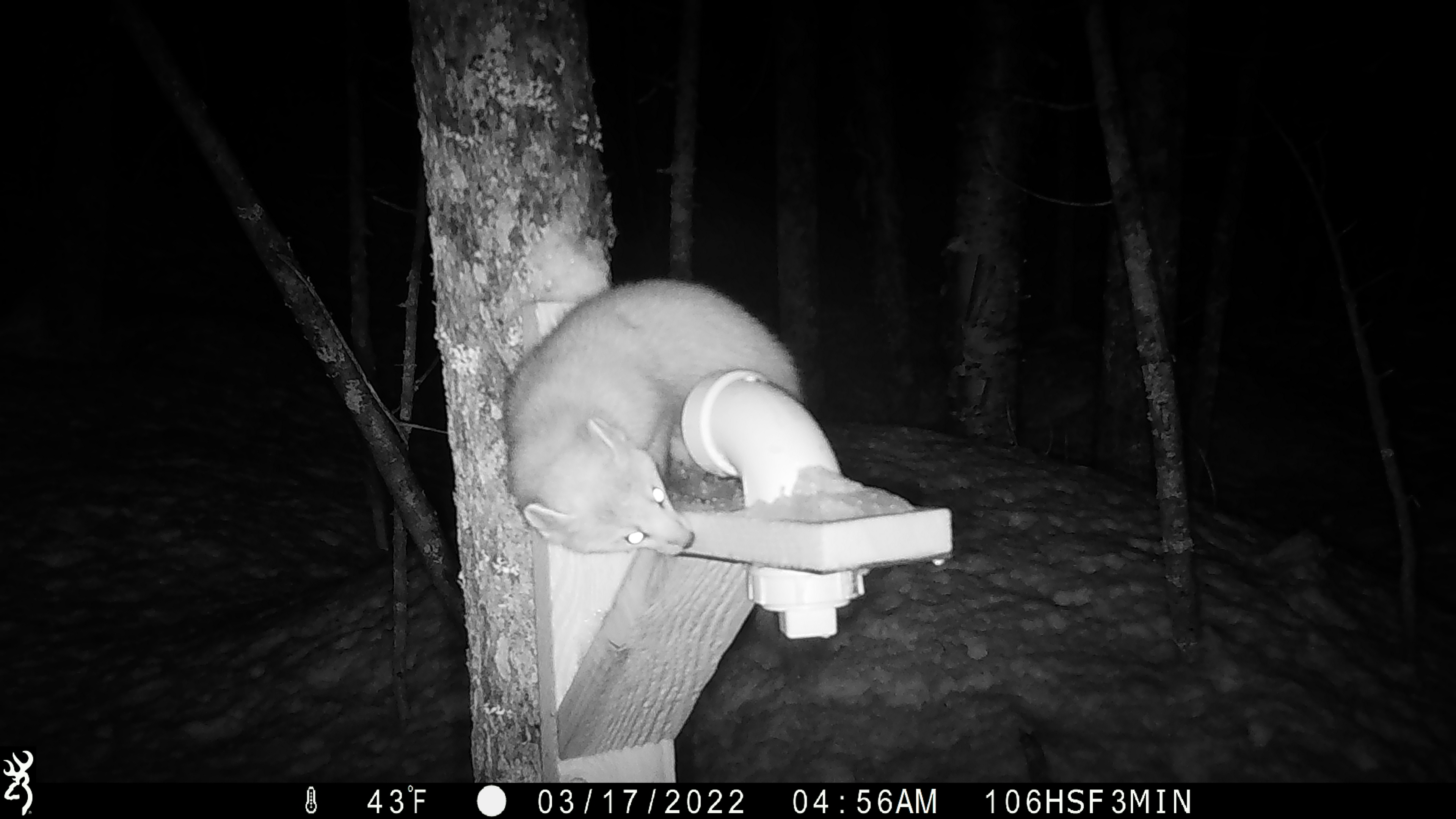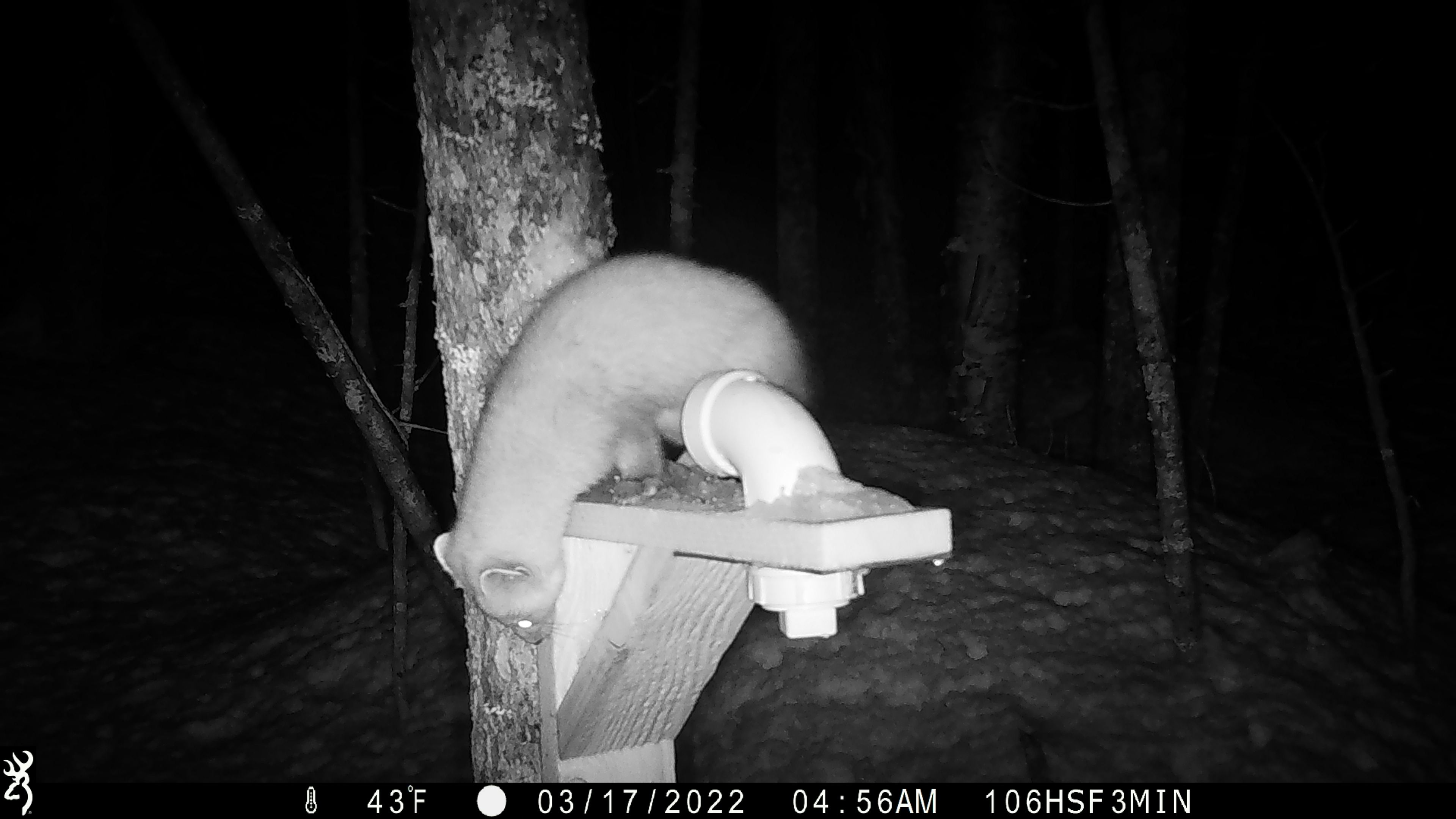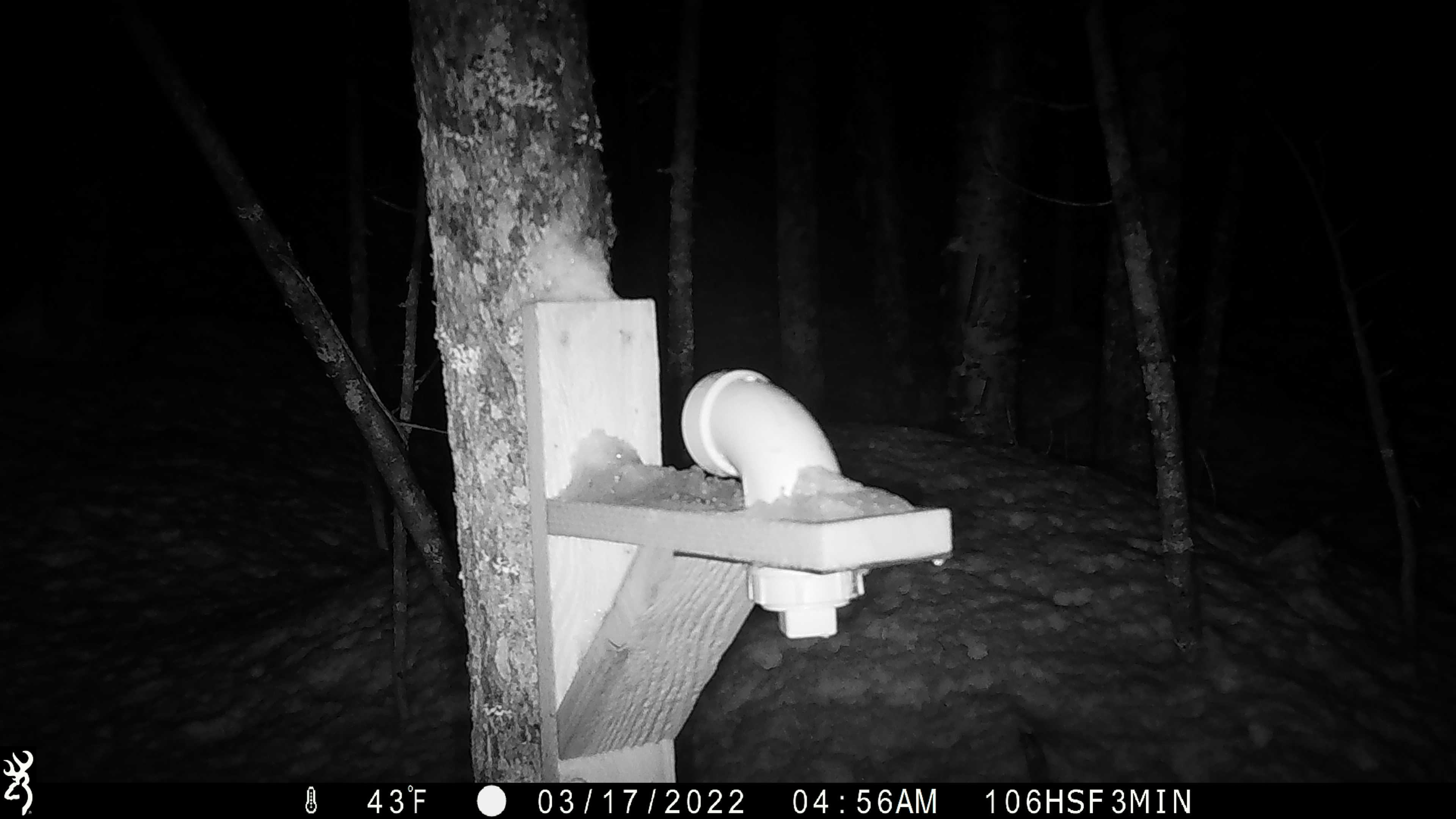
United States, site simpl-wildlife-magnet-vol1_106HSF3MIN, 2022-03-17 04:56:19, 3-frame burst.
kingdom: Animalia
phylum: Chordata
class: Mammalia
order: Carnivora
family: Mustelidae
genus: Martes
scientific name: Martes americana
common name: american marten